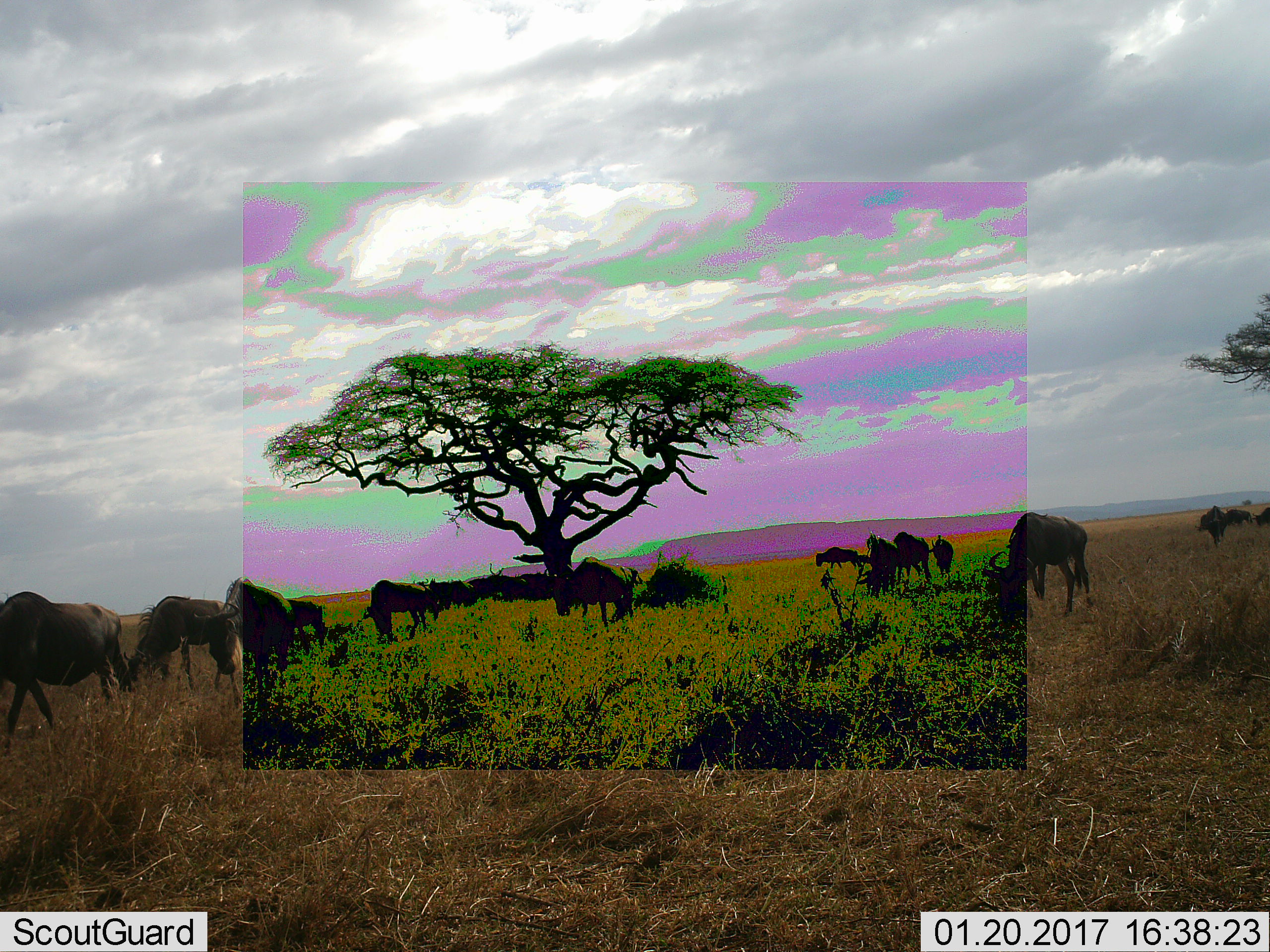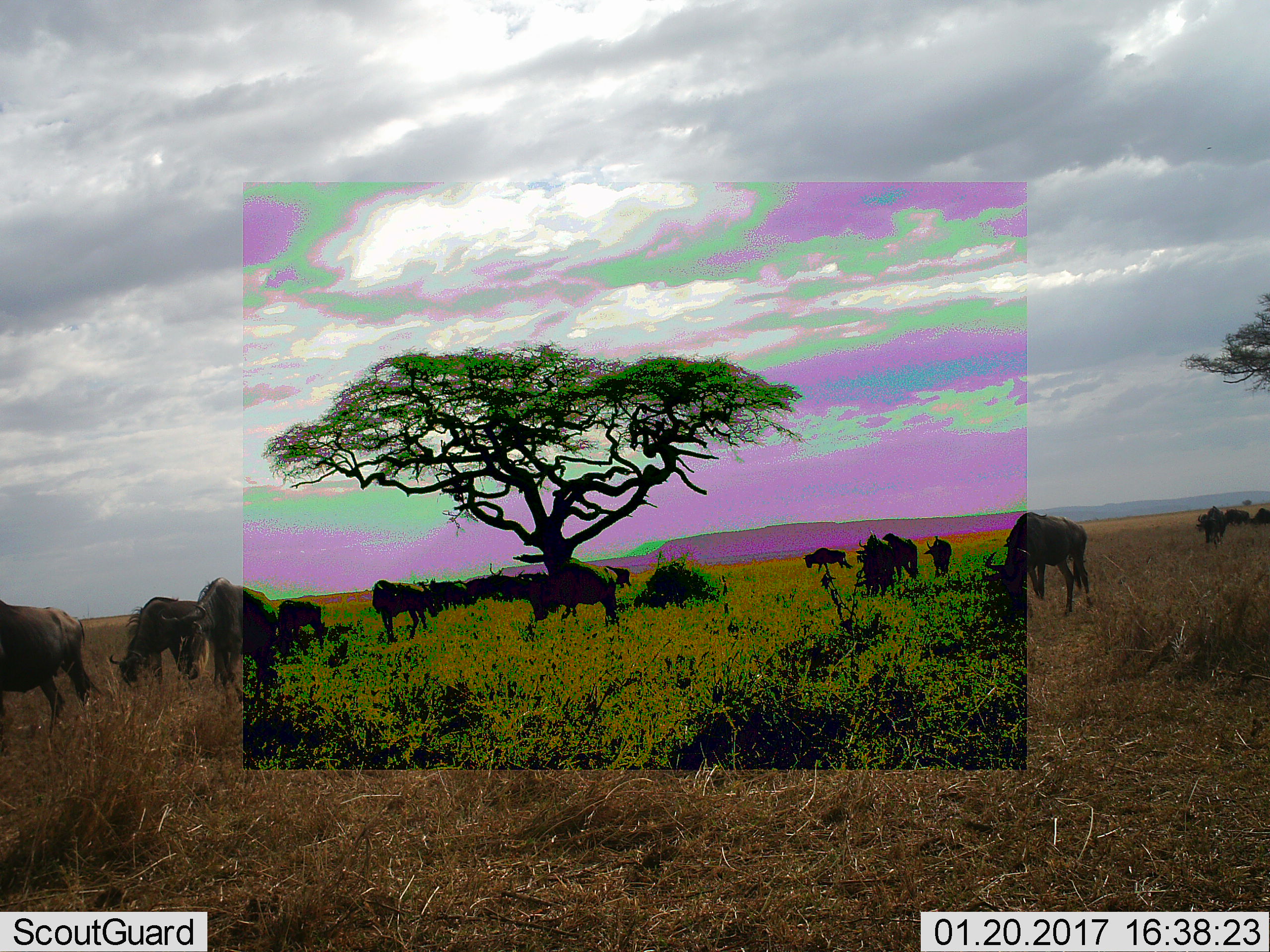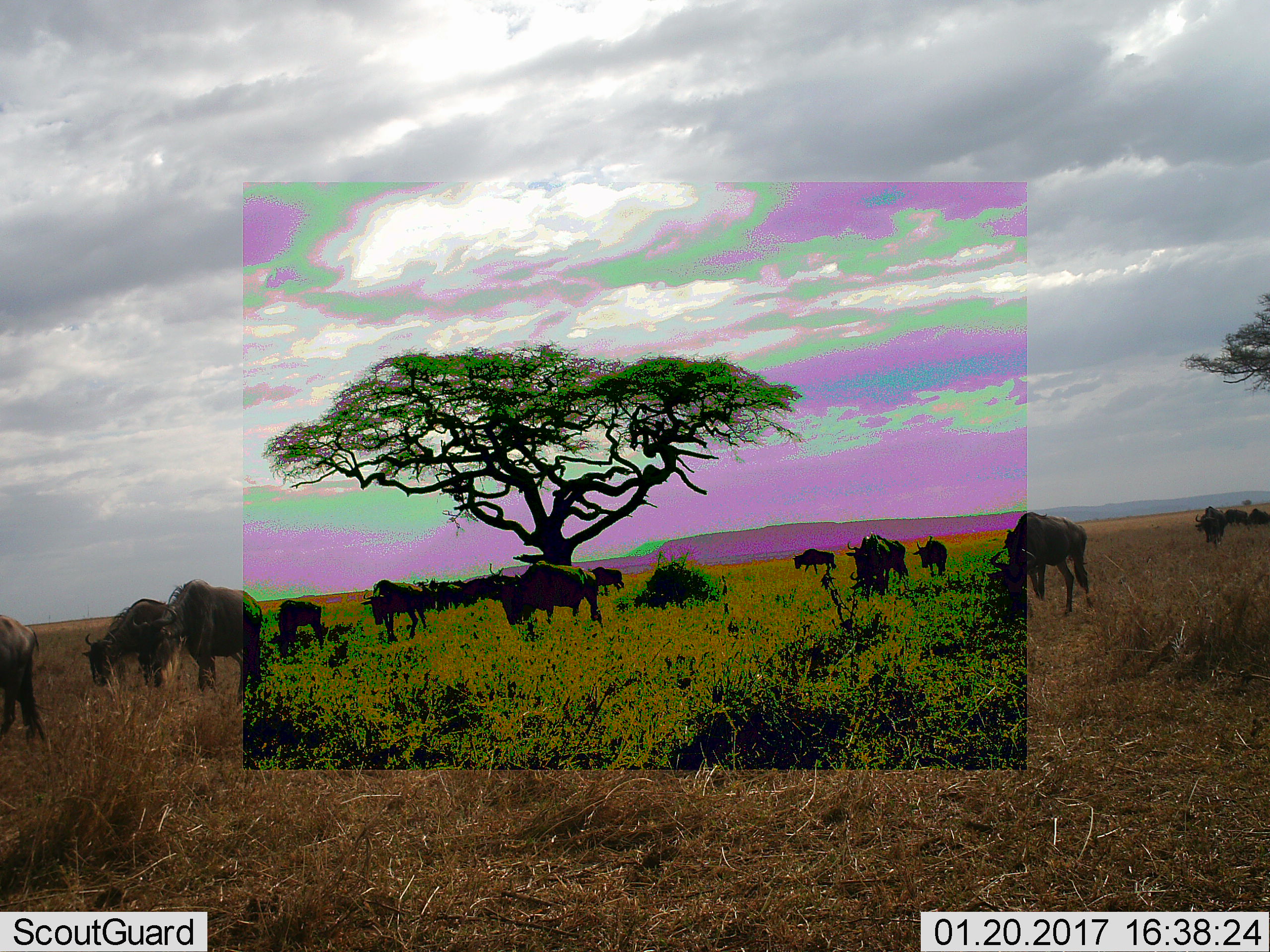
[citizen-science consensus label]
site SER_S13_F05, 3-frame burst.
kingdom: Animalia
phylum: Chordata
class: Mammalia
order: Artiodactyla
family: Bovidae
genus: Connochaetes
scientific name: Connochaetes taurinus taurinus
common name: blue wildebeest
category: wildebeestblue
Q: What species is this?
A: Wildebeestblue (blue wildebeest) (Connochaetes taurinus taurinus).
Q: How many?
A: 11-50.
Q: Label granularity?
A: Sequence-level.